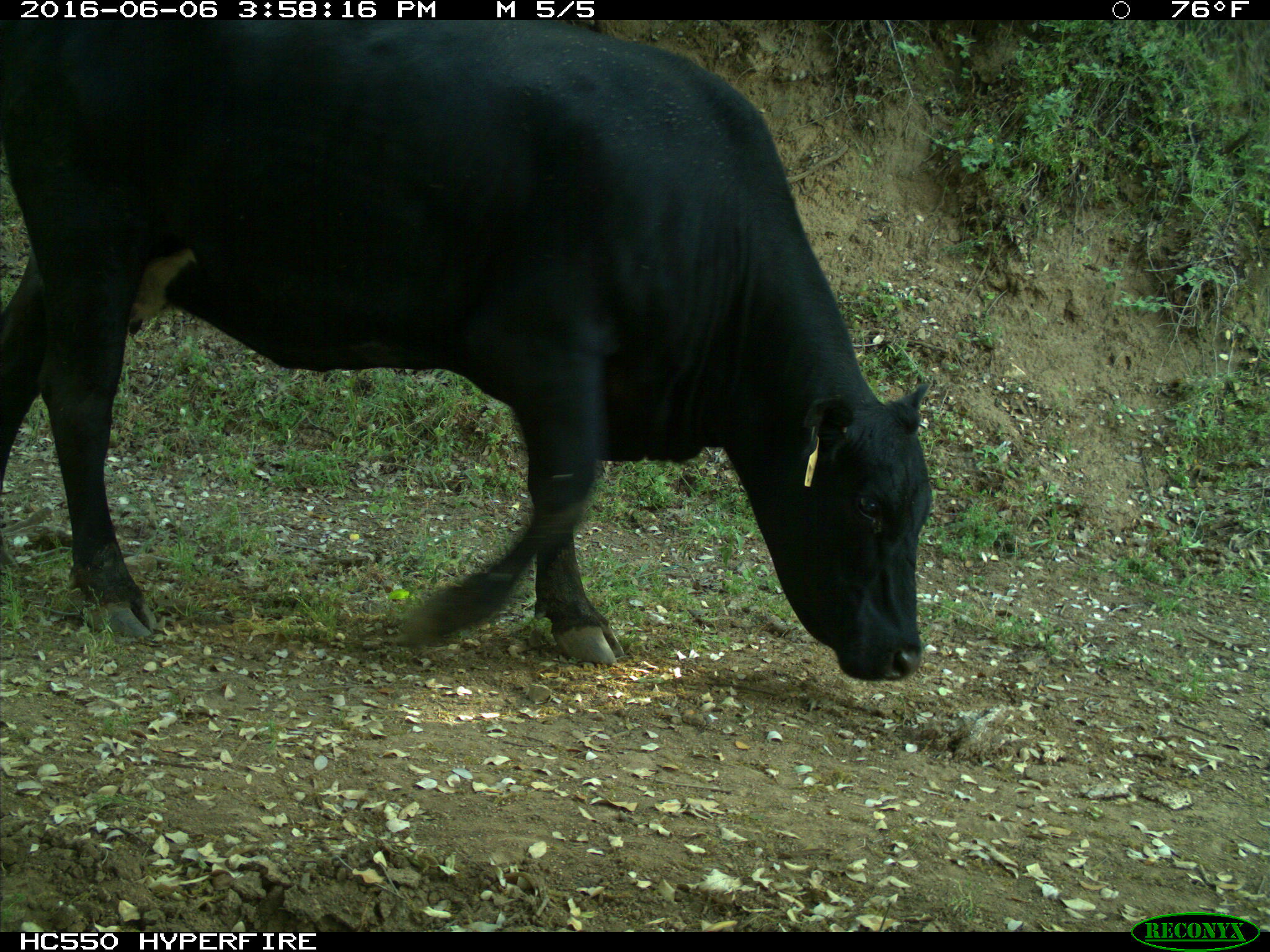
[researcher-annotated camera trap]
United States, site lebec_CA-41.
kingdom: Animalia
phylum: Chordata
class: Mammalia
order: Artiodactyla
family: Bovidae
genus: Bos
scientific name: Bos taurus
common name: domestic cow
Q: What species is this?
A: Bos taurus (domestic cow).